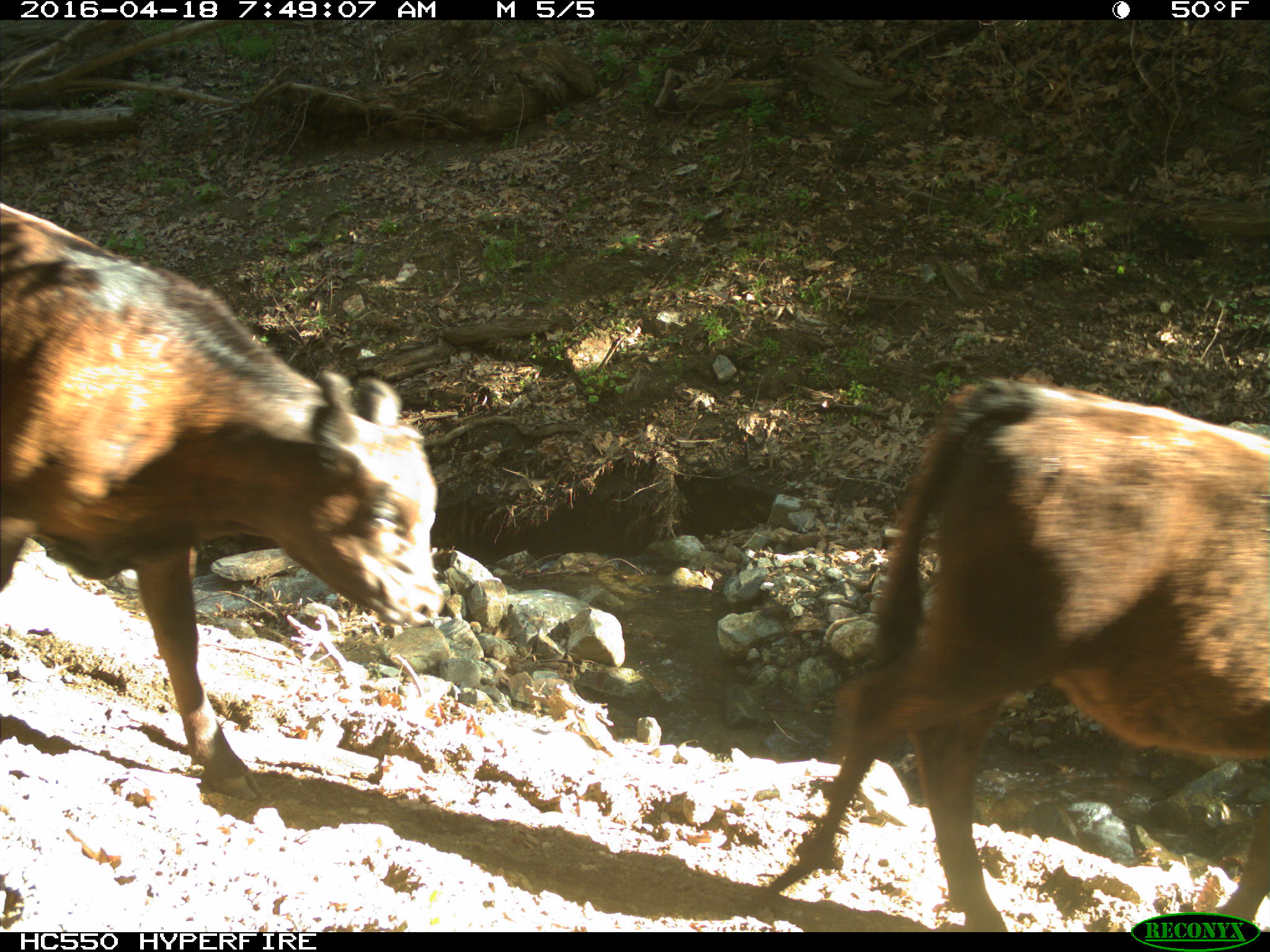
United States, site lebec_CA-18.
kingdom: Animalia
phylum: Chordata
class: Mammalia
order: Artiodactyla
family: Bovidae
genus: Bos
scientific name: Bos taurus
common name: domestic cow